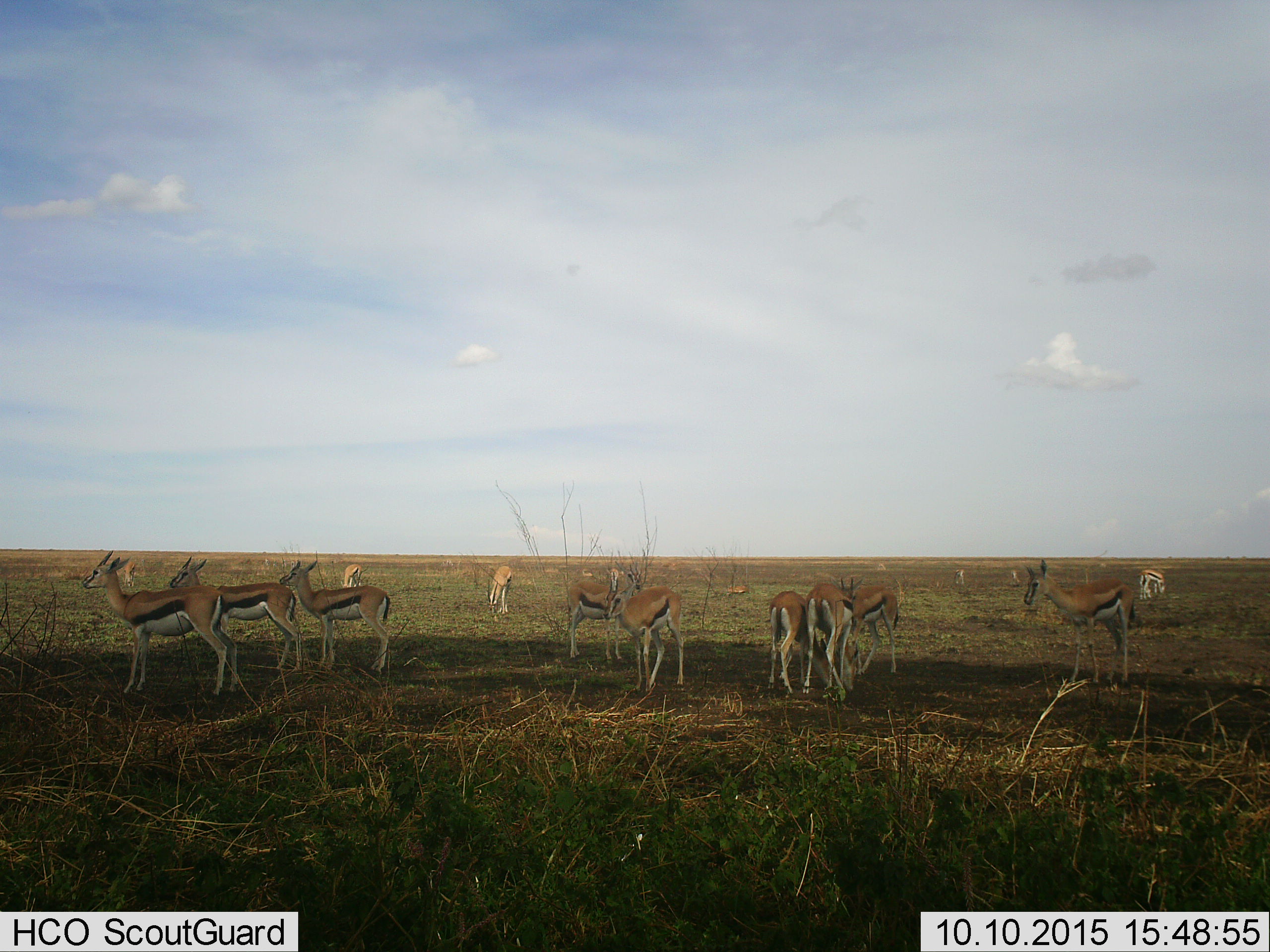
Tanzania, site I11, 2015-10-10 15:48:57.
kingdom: Animalia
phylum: Chordata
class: Mammalia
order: Artiodactyla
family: Bovidae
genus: Eudorcas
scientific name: Eudorcas thomsonii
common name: thomson's gazelle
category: gazellethomsons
Gazellethomsons (thomson's gazelle) (Eudorcas thomsonii), count 11-50. Behavior (volunteer vote fractions): standing 100%, resting 0%, moving 0%, interacting 10%. Young present (vote fraction): 10%. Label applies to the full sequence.